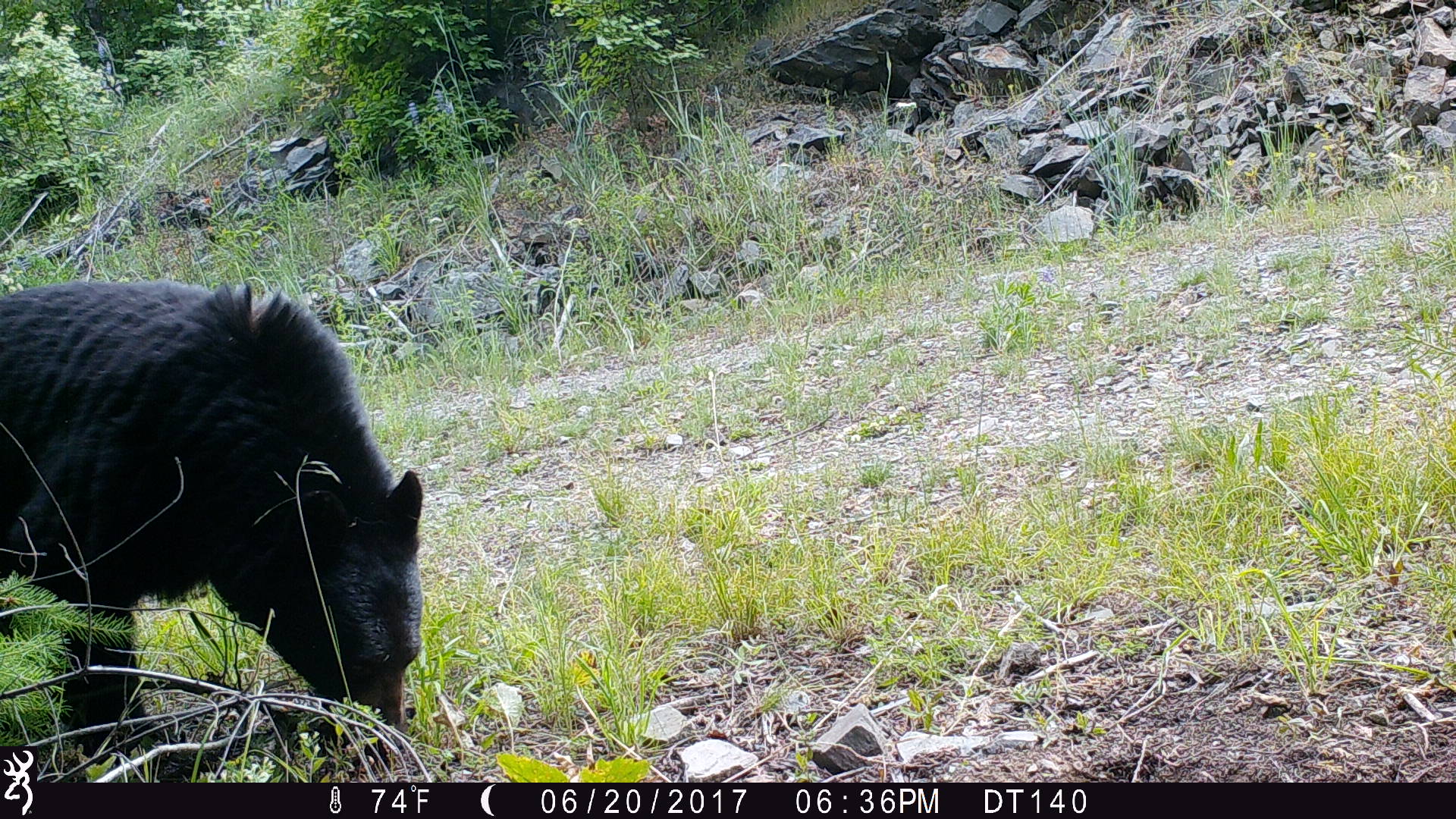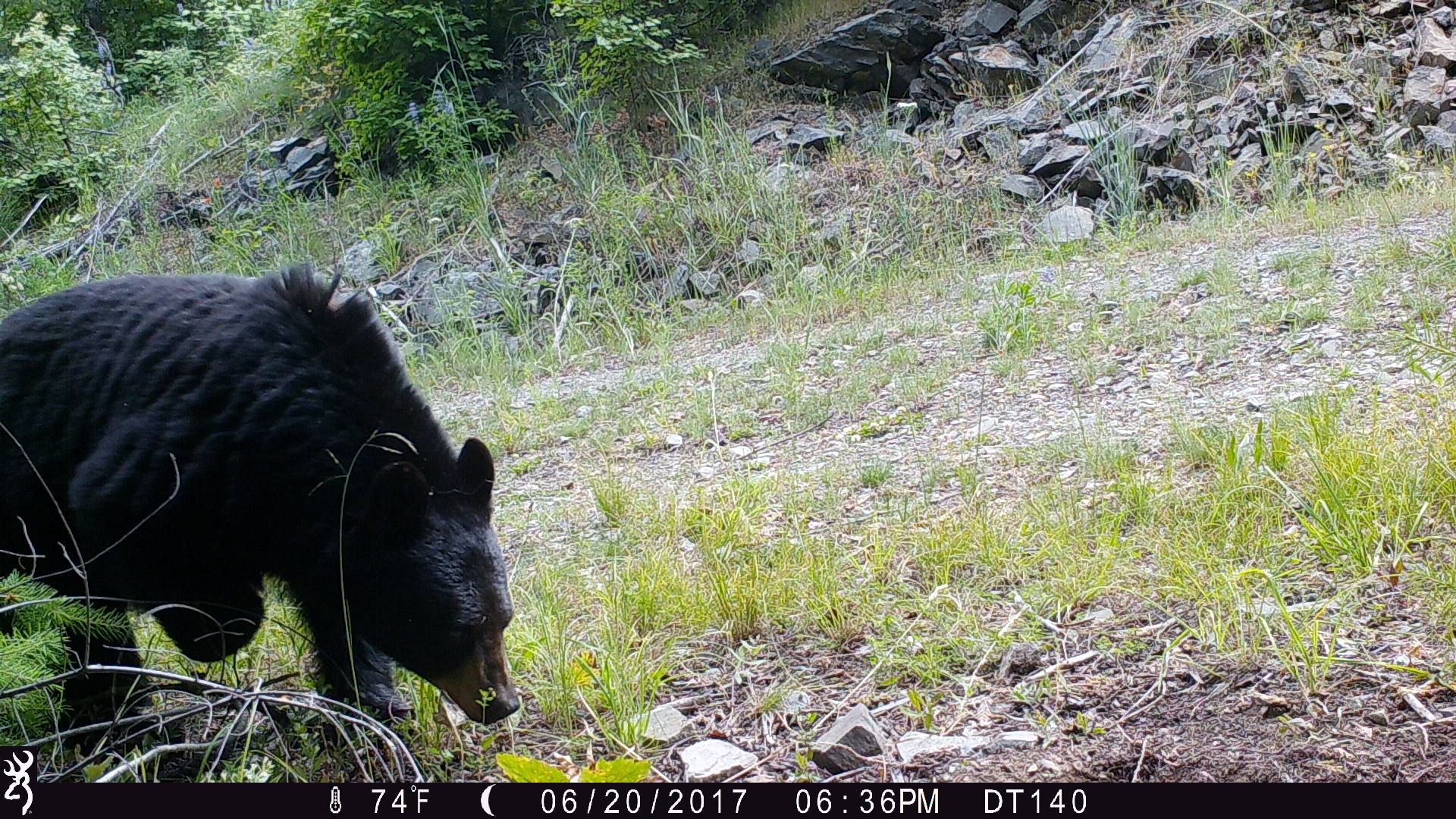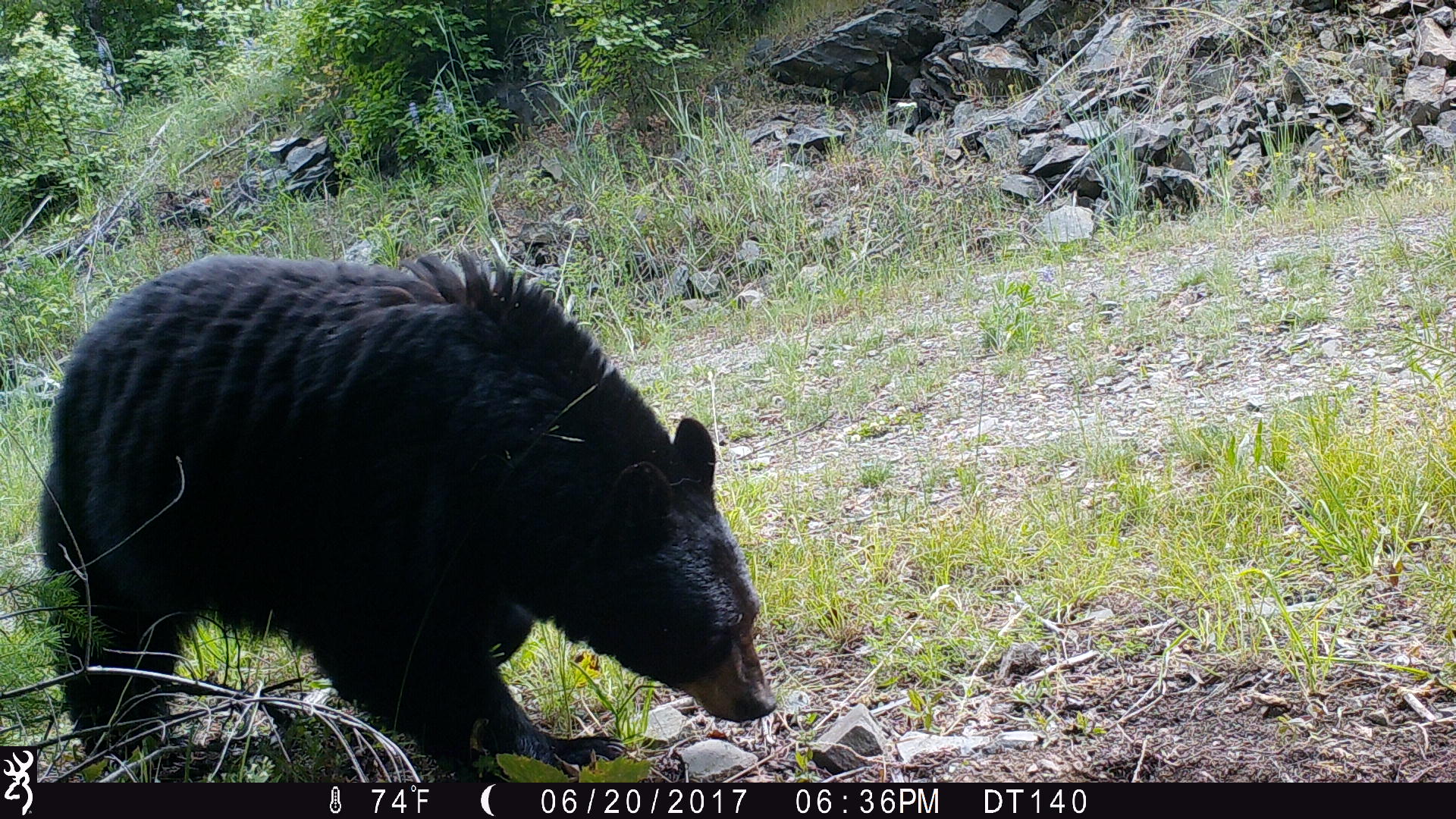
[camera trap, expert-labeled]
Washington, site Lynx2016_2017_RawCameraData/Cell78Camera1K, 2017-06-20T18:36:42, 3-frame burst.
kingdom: Animalia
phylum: Chordata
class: Mammalia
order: Carnivora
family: Ursidae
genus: Ursus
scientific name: Ursus americanus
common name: american black bear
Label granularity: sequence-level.